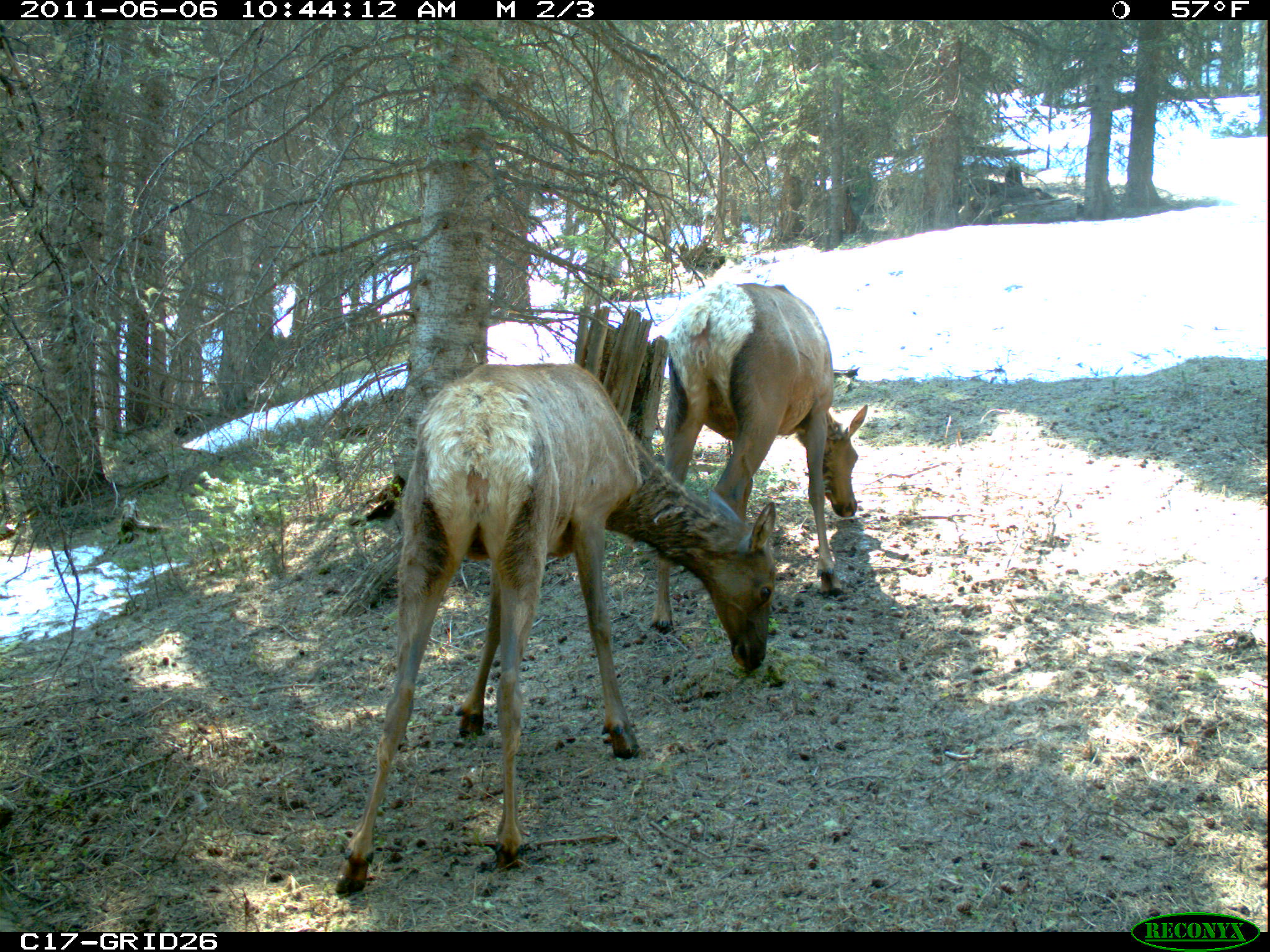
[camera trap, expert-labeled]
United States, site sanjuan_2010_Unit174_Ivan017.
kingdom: Animalia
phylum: Chordata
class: Mammalia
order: Artiodactyla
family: Cervidae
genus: Cervus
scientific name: Cervus elaphus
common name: red deer